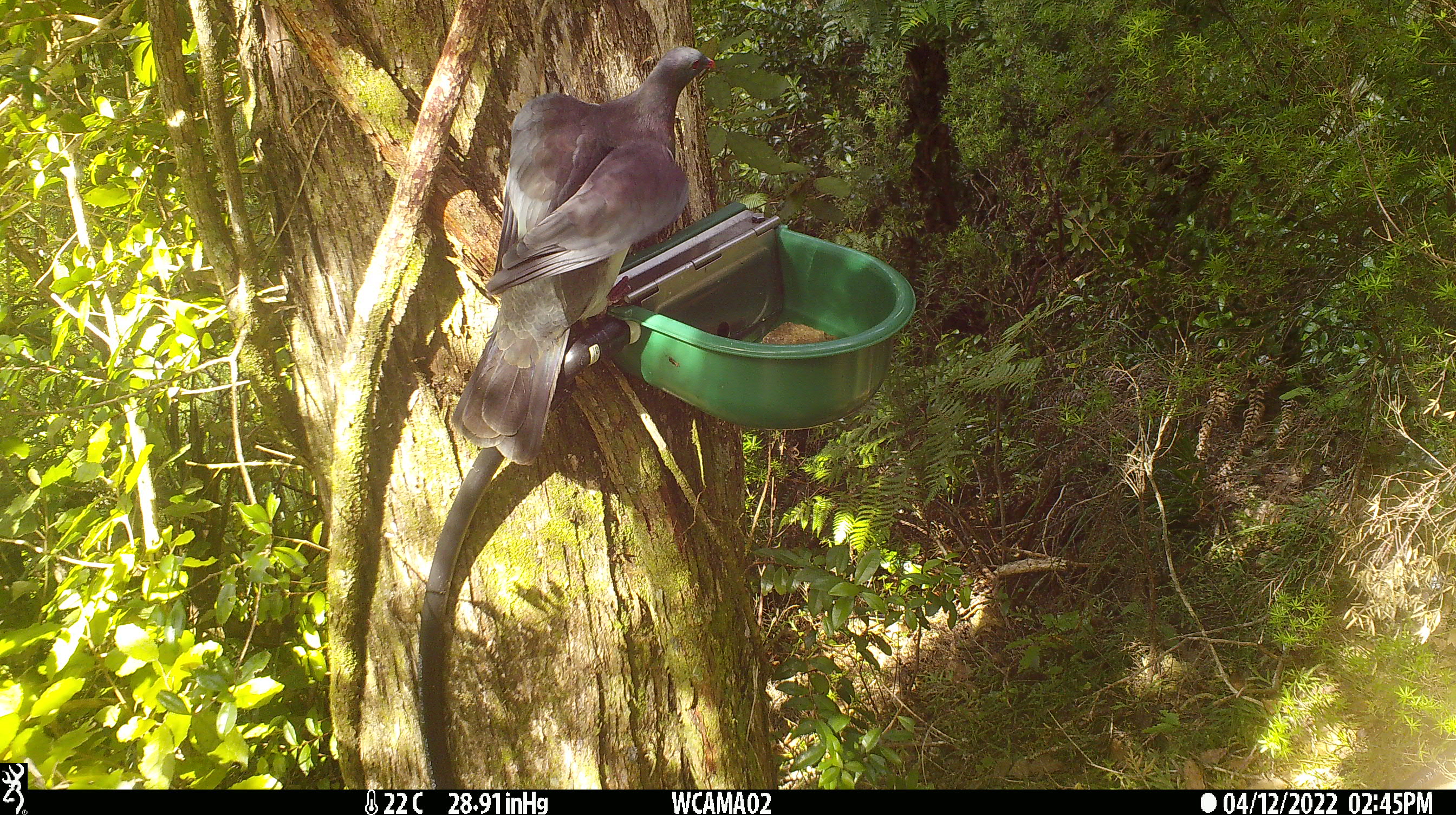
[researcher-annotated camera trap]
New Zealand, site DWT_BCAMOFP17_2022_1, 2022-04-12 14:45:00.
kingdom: Animalia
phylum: Chordata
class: Aves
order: Columbiformes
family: Columbidae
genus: Hemiphaga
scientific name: Hemiphaga novaeseelandiae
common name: new zealand pigeon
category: kereru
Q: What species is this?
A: Kereru (new zealand pigeon) (Hemiphaga novaeseelandiae).